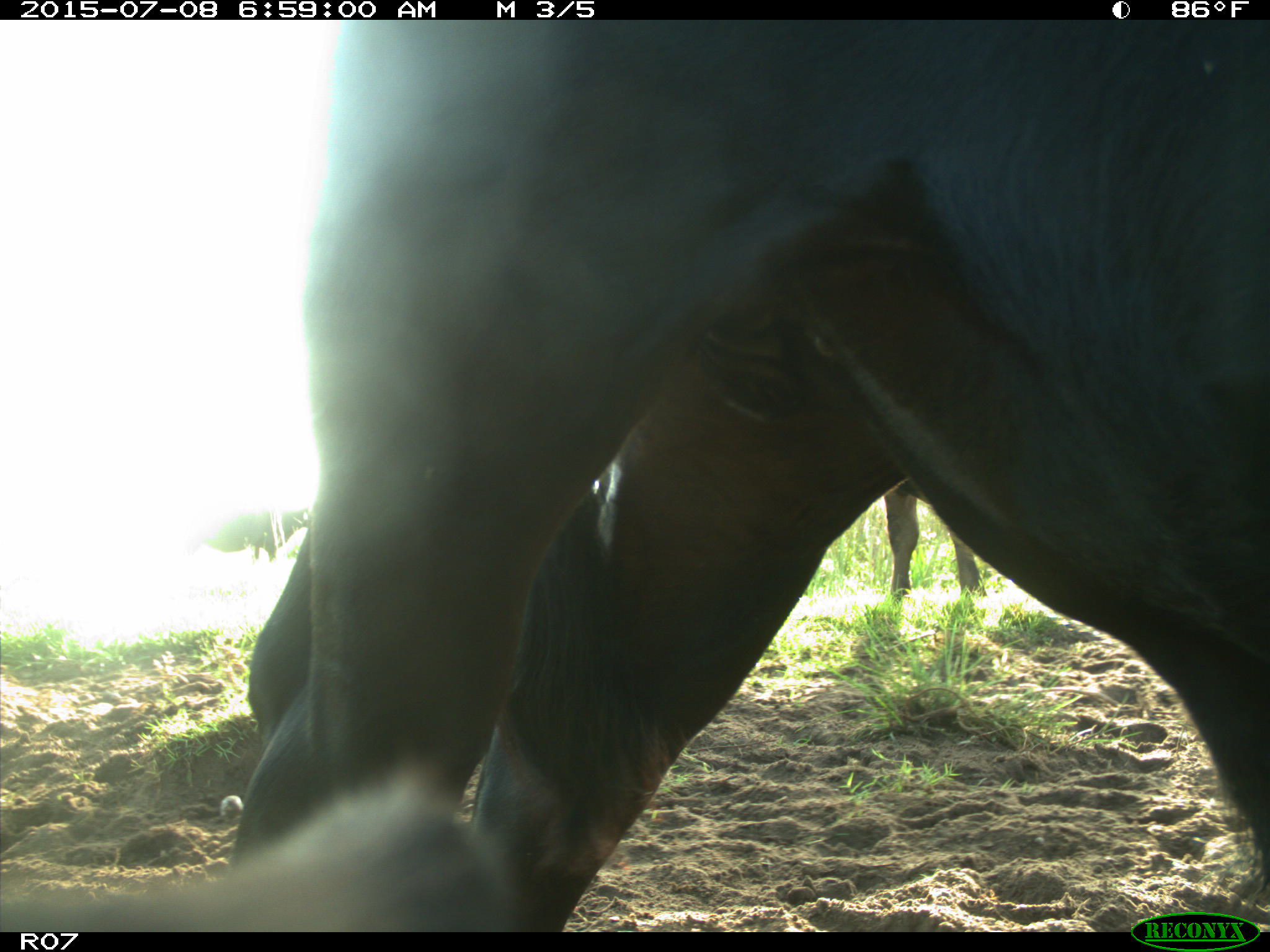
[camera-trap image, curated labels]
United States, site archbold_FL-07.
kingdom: Animalia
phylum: Chordata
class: Mammalia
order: Artiodactyla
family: Bovidae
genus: Bos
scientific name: Bos taurus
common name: domestic cow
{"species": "Bos taurus (domestic cow)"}